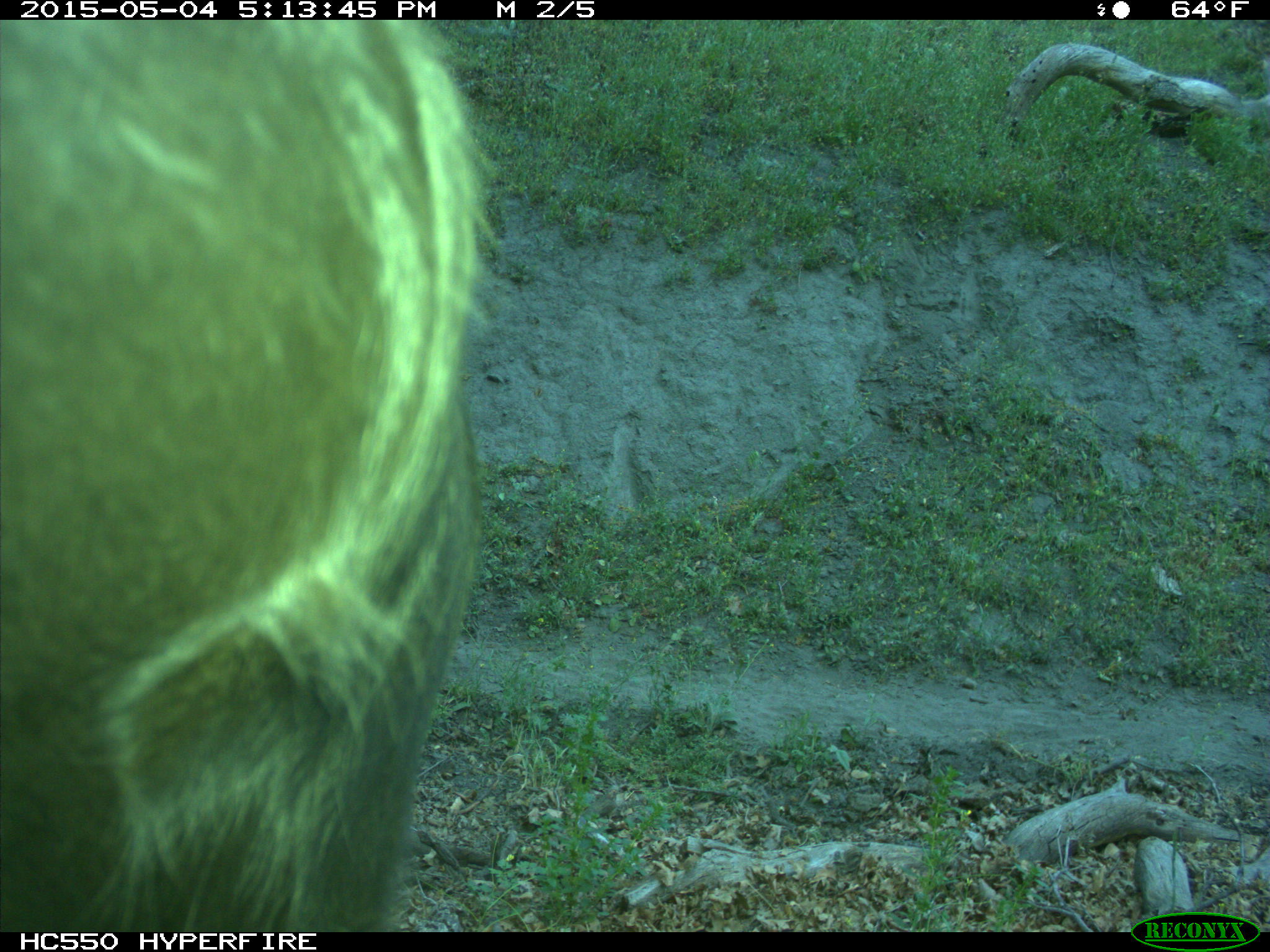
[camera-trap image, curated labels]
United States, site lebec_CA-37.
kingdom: Animalia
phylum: Chordata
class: Mammalia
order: Artiodactyla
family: Bovidae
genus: Bos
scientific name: Bos taurus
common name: domestic cow